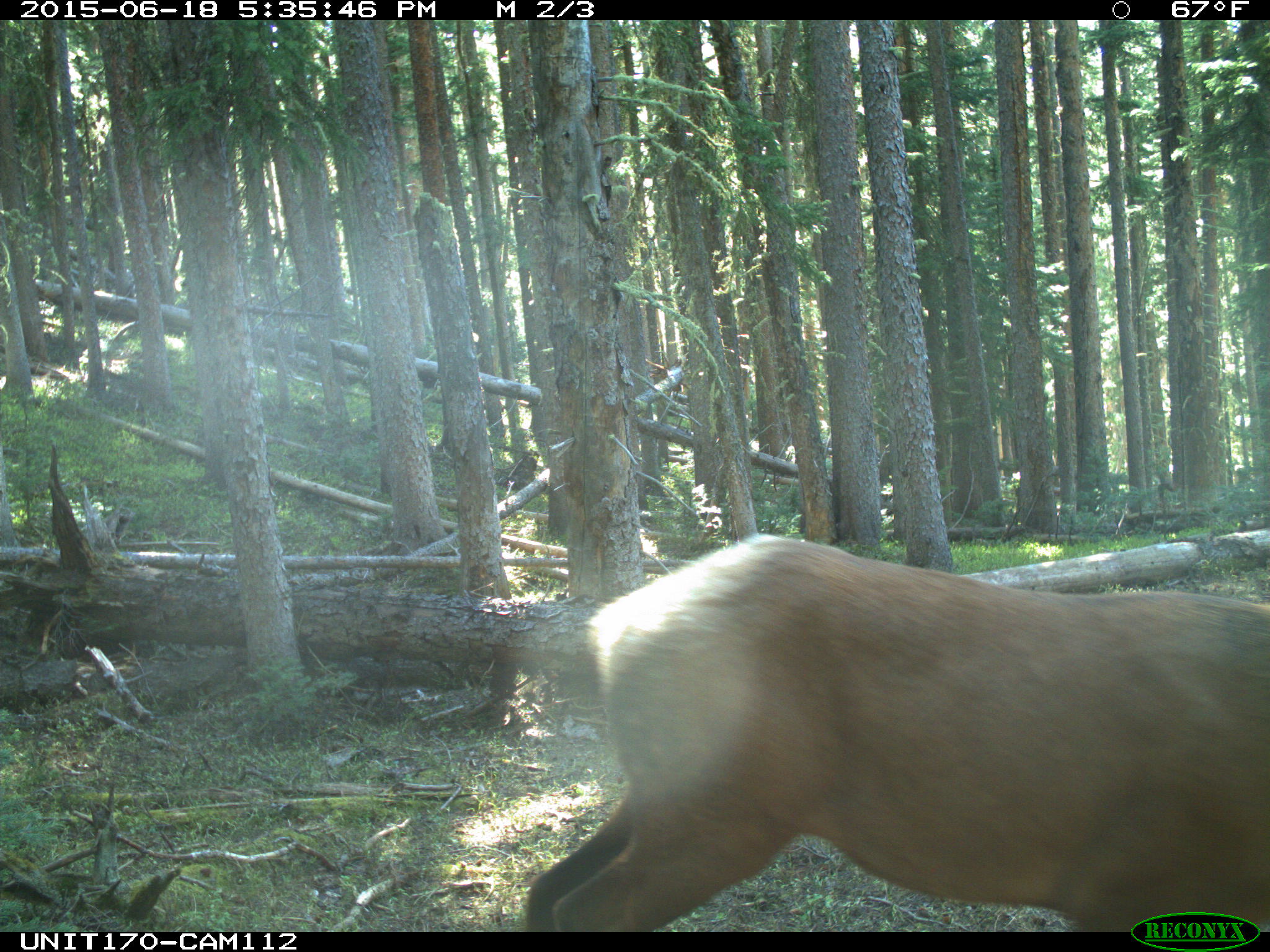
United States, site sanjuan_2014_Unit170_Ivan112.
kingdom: Animalia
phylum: Chordata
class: Mammalia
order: Artiodactyla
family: Cervidae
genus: Cervus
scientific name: Cervus elaphus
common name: red deer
Cervus elaphus (red deer).